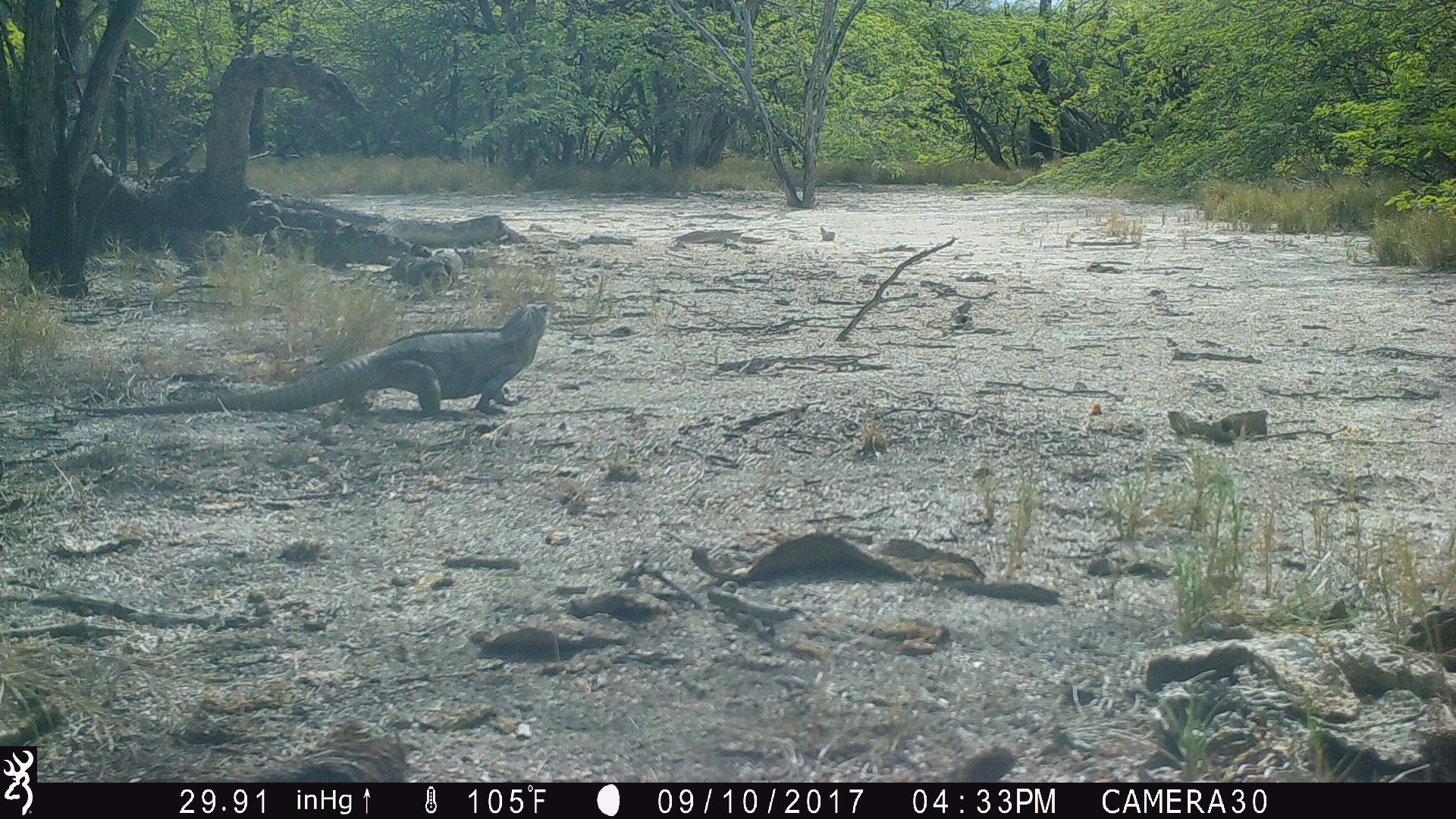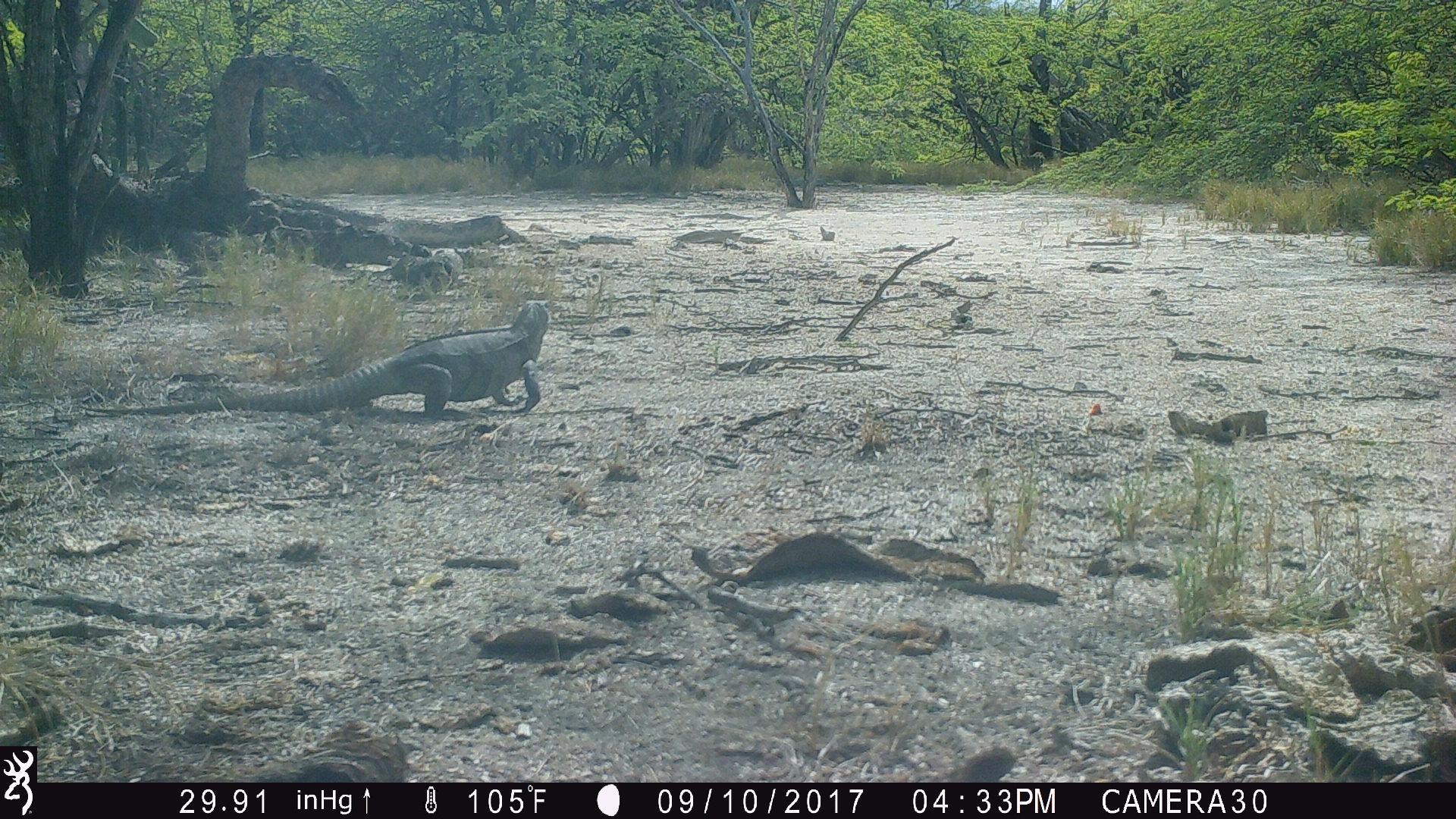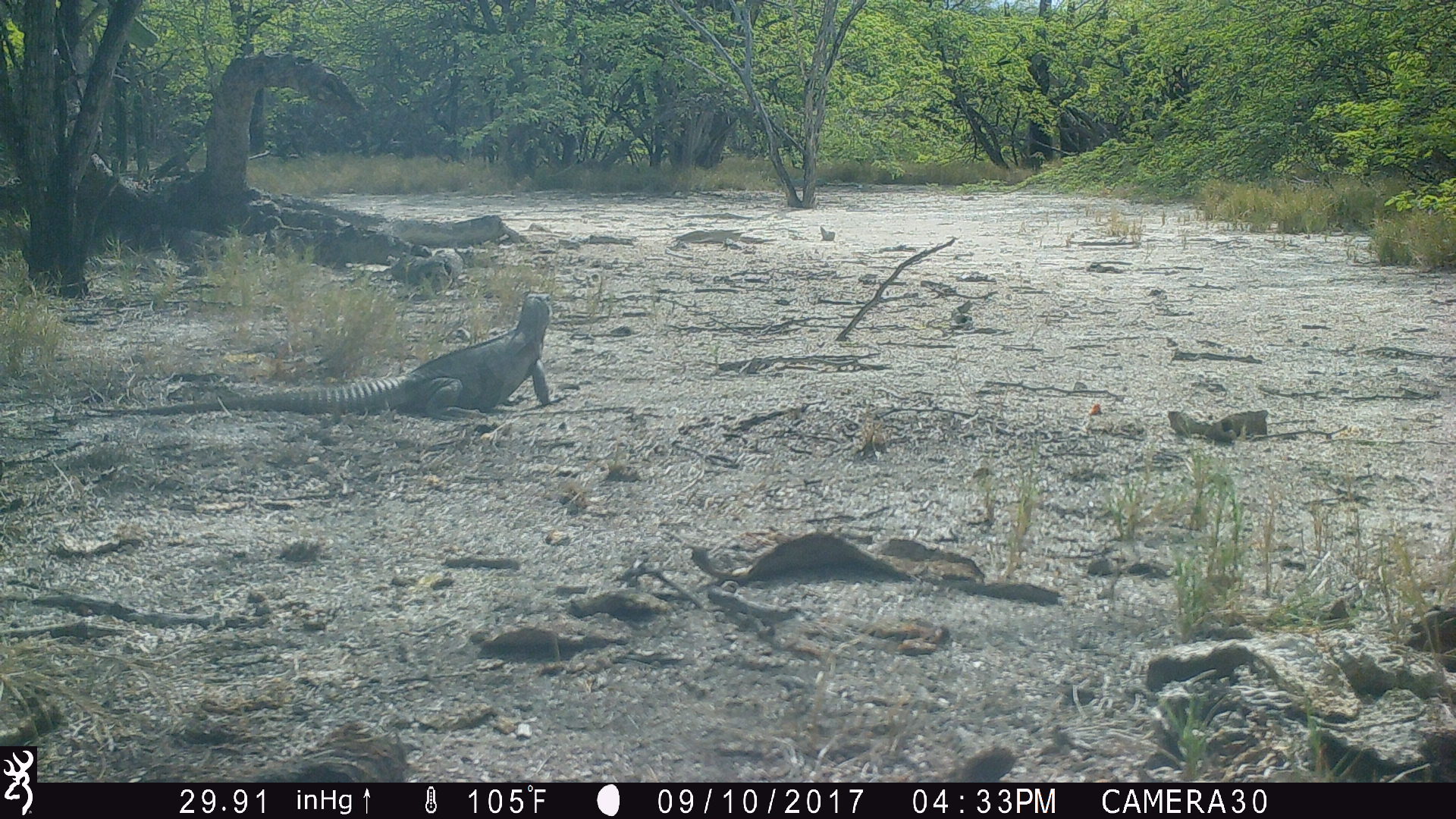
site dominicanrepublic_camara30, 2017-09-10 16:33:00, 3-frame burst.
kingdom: Animalia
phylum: Chordata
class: Reptilia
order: Squamata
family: Iguanidae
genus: Iguana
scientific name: Iguana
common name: typical iguanas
Iguana (typical iguanas).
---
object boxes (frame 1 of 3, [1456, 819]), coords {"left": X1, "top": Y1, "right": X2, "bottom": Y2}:
iguana: {"left": 67, "top": 296, "right": 557, "bottom": 419}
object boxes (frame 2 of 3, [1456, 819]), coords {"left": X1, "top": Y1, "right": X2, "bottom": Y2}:
iguana: {"left": 83, "top": 301, "right": 553, "bottom": 420}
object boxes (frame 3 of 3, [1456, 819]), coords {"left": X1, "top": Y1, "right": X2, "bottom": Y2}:
iguana: {"left": 83, "top": 296, "right": 555, "bottom": 420}